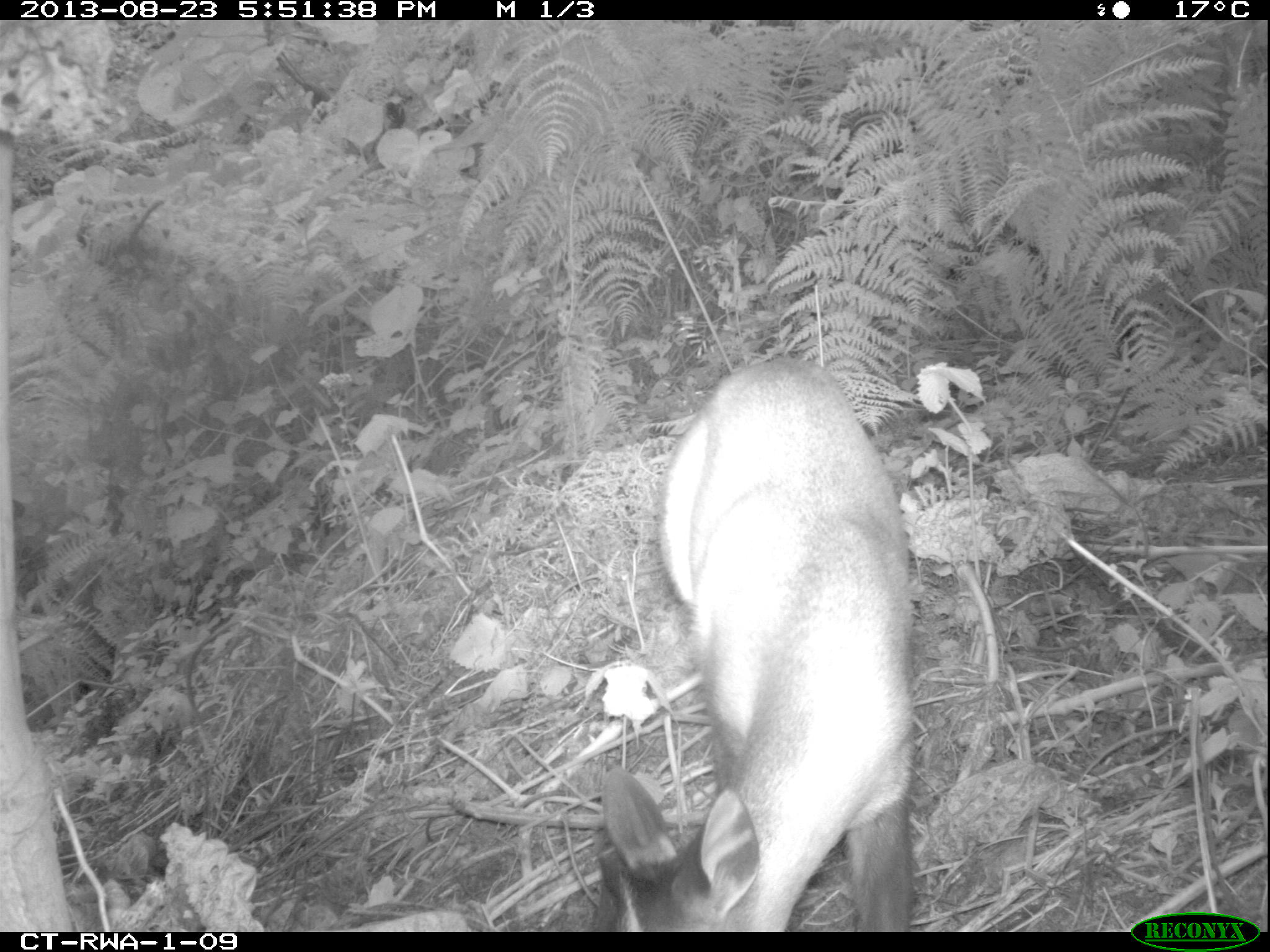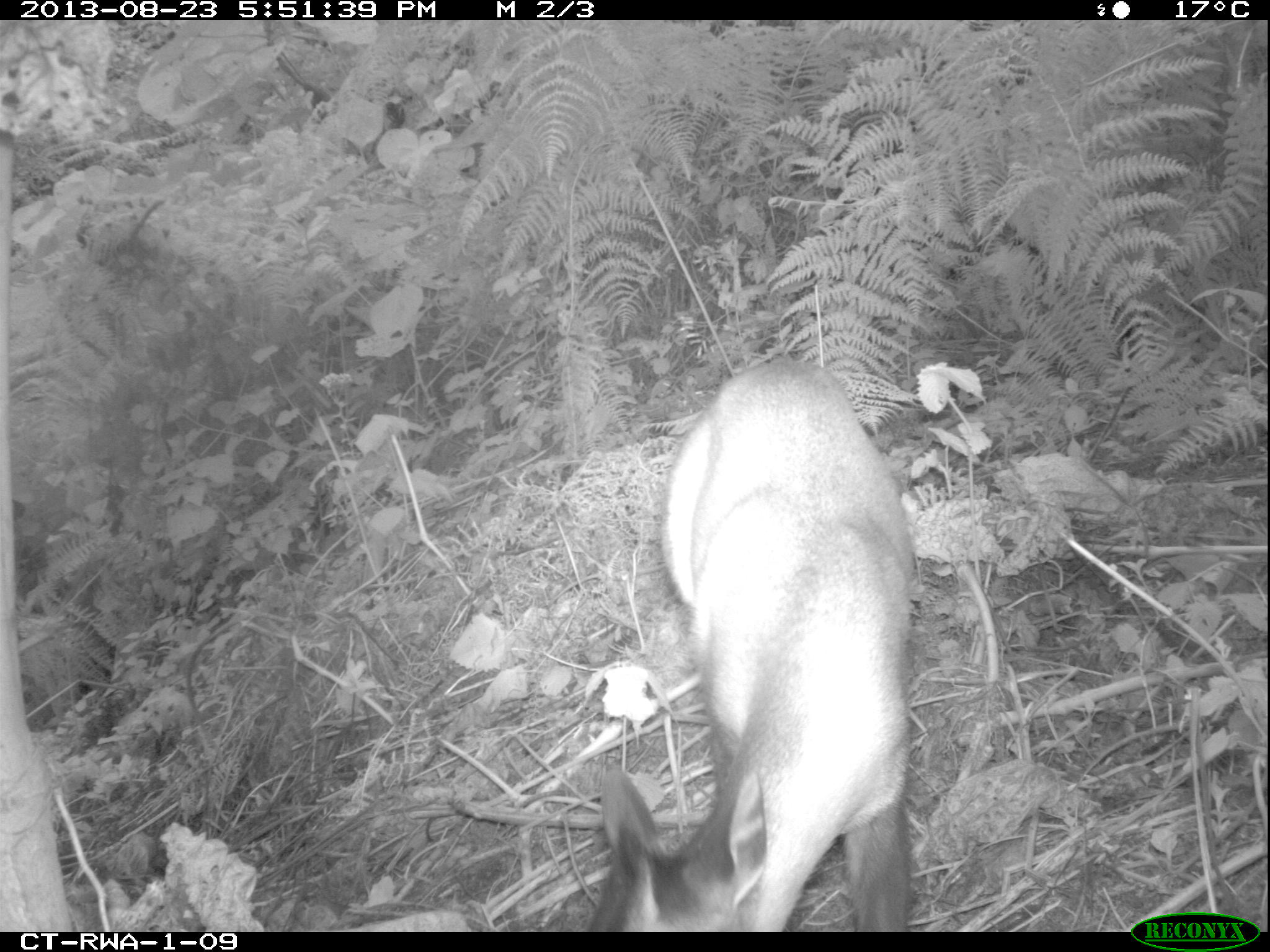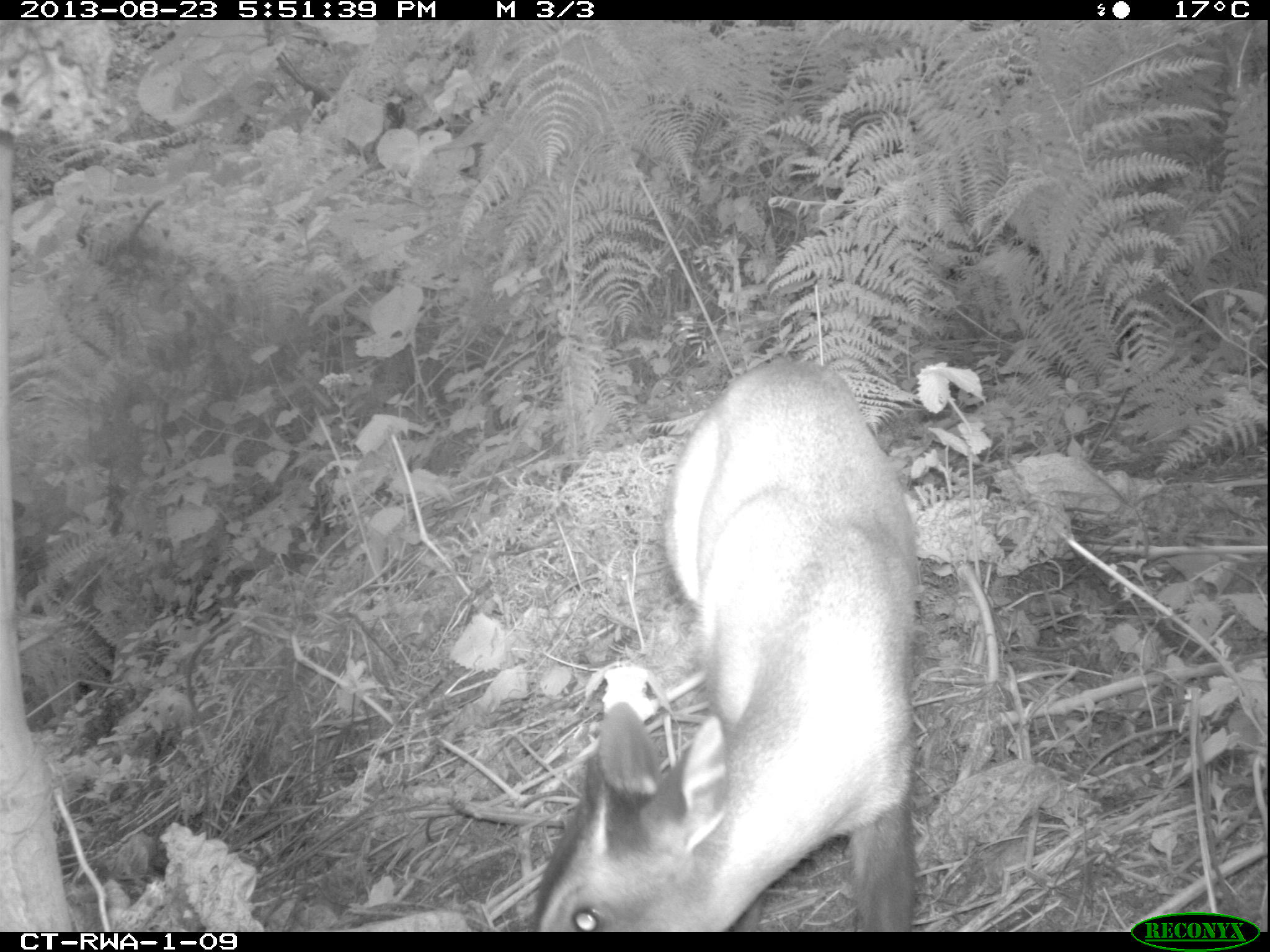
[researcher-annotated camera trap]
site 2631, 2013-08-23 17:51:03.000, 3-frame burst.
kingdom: Animalia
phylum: Chordata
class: Mammalia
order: Artiodactyla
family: Bovidae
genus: Cephalophus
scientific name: Cephalophus nigrifrons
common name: black-fronted duiker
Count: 1.